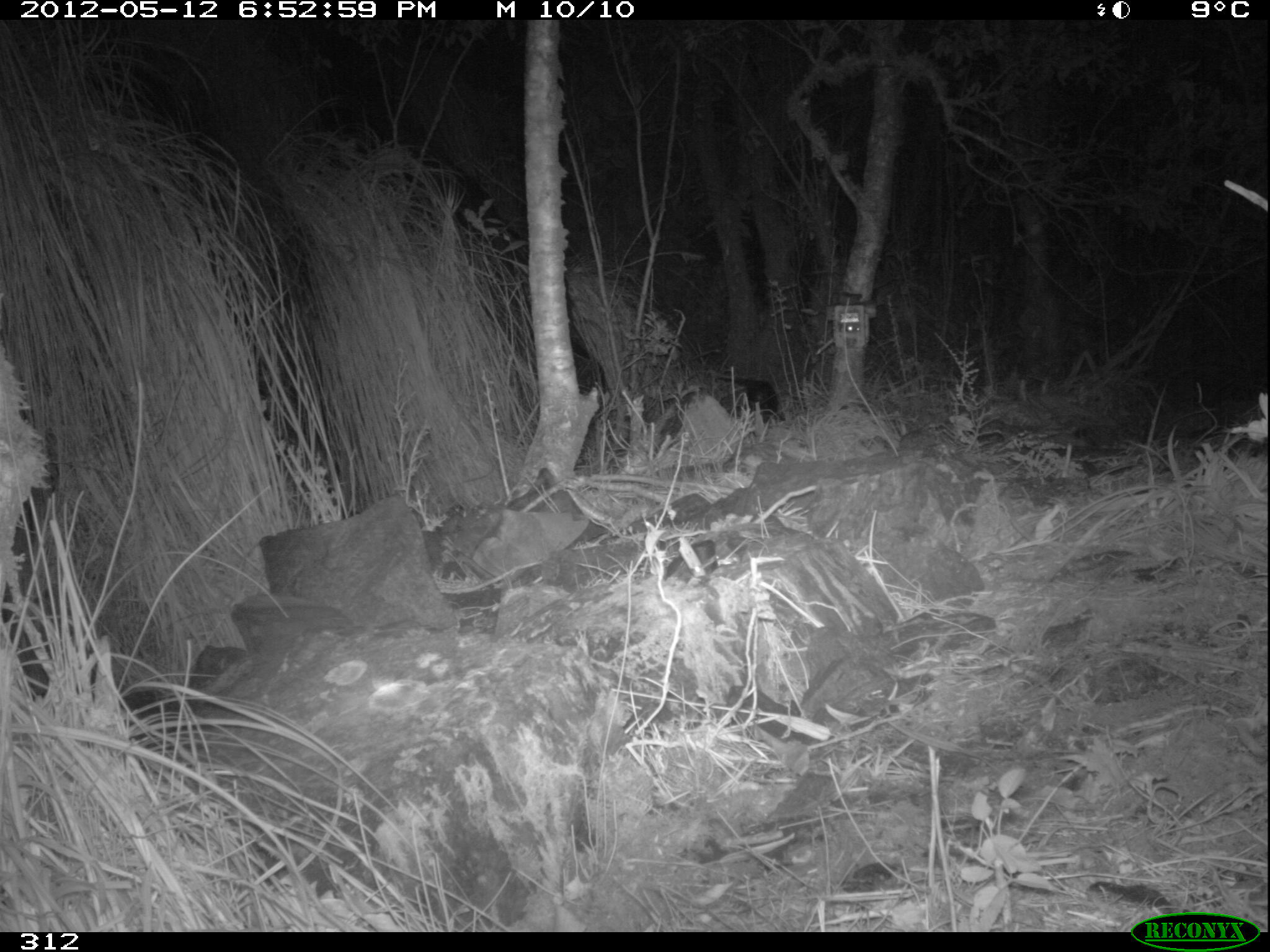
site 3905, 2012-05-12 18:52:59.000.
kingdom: Animalia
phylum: Chordata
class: Mammalia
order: Didelphimorphia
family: Didelphidae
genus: Didelphis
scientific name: Didelphis pernigra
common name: andean white-eared opossum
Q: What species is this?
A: Didelphis pernigra (andean white-eared opossum).